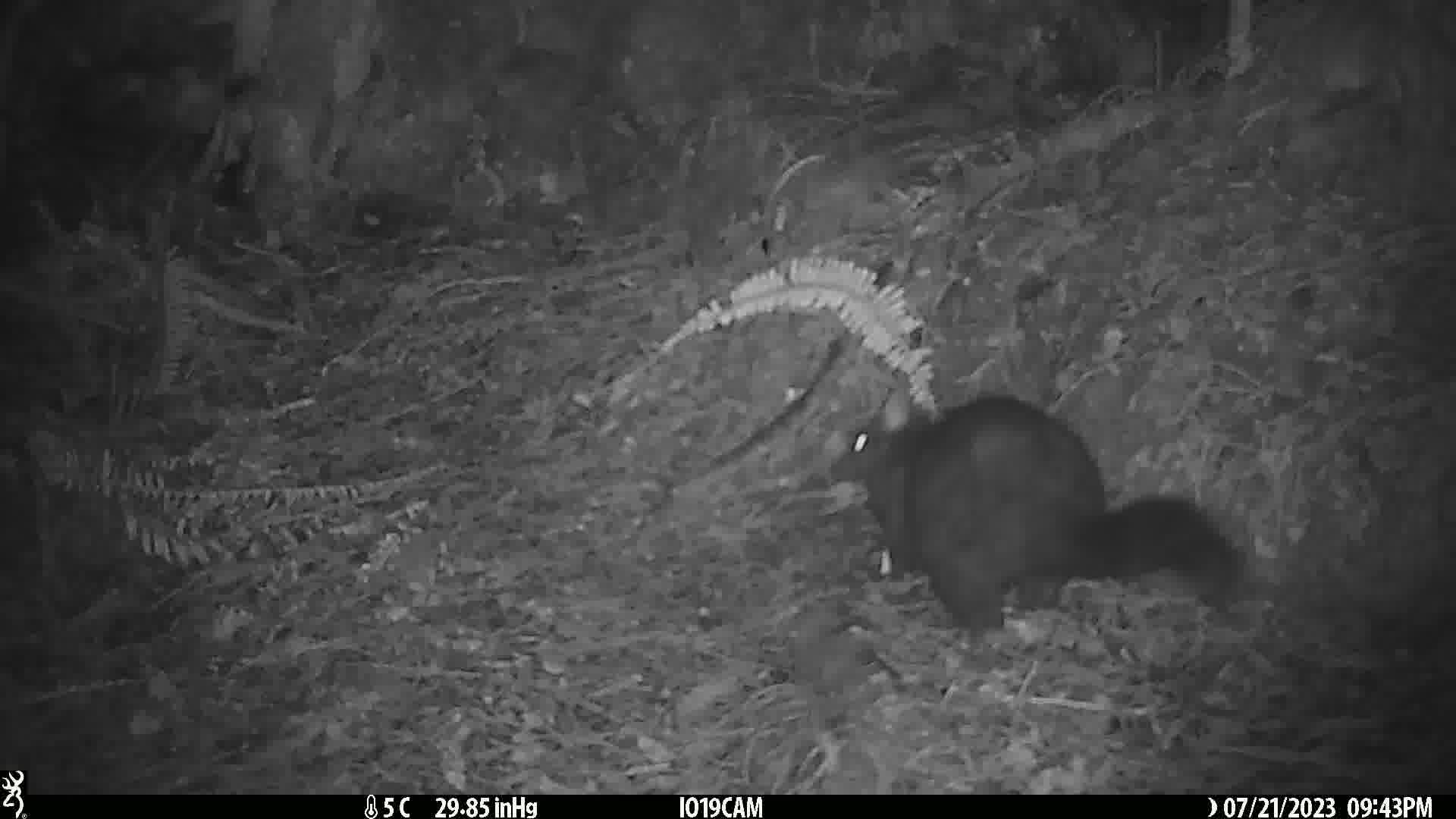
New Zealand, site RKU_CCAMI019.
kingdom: Animalia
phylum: Chordata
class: Mammalia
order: Diprotodontia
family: Phalangeridae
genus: Trichosurus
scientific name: Trichosurus vulpecula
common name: common brushtail possum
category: possum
Possum (common brushtail possum) (Trichosurus vulpecula).